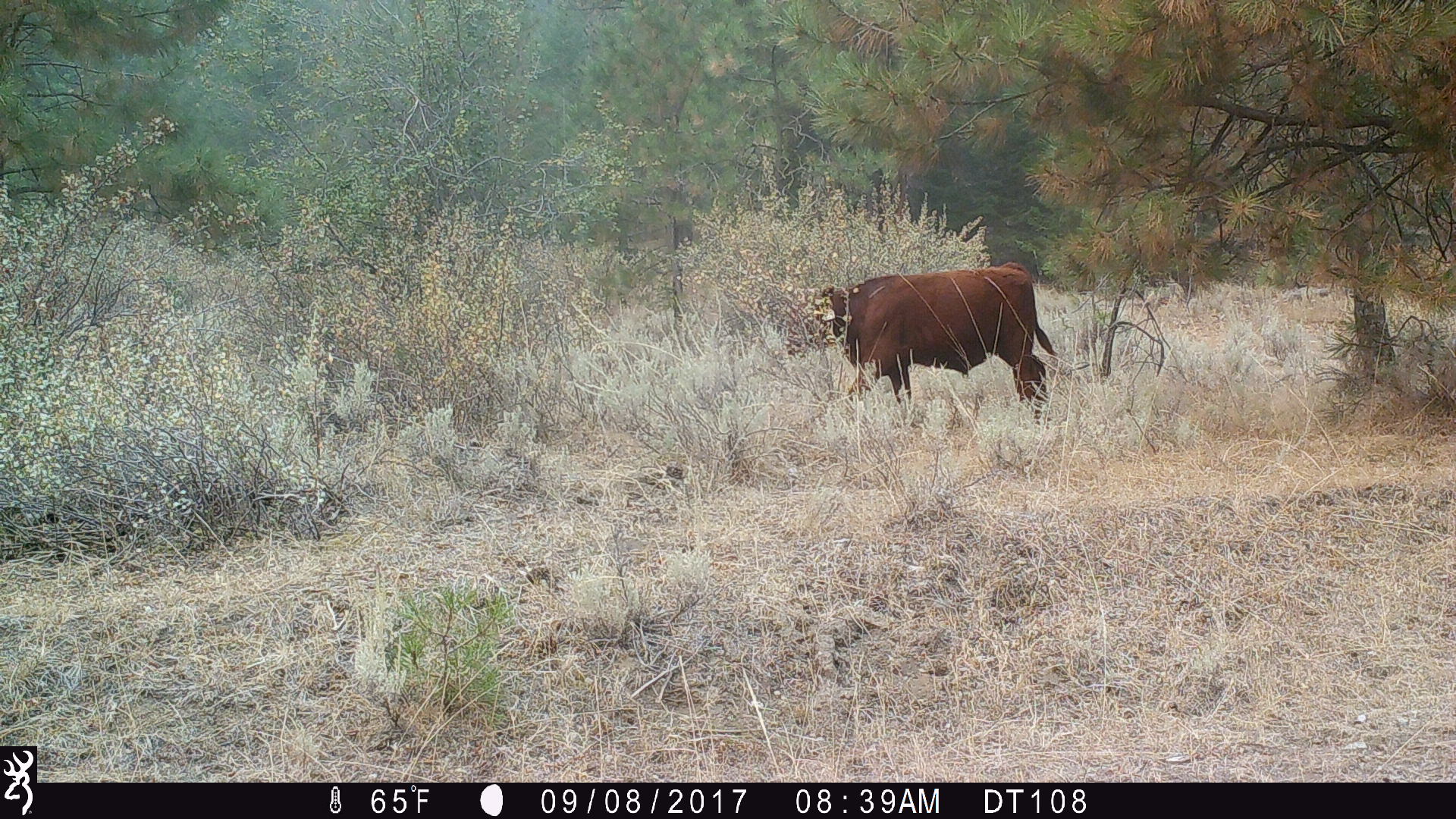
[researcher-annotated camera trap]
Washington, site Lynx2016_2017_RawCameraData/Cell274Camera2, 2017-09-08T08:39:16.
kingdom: Animalia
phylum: Chordata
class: Mammalia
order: Artiodactyla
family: Bovidae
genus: Bos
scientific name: Bos taurus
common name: domestic cattle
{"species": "domestic cattle (Bos taurus)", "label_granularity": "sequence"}